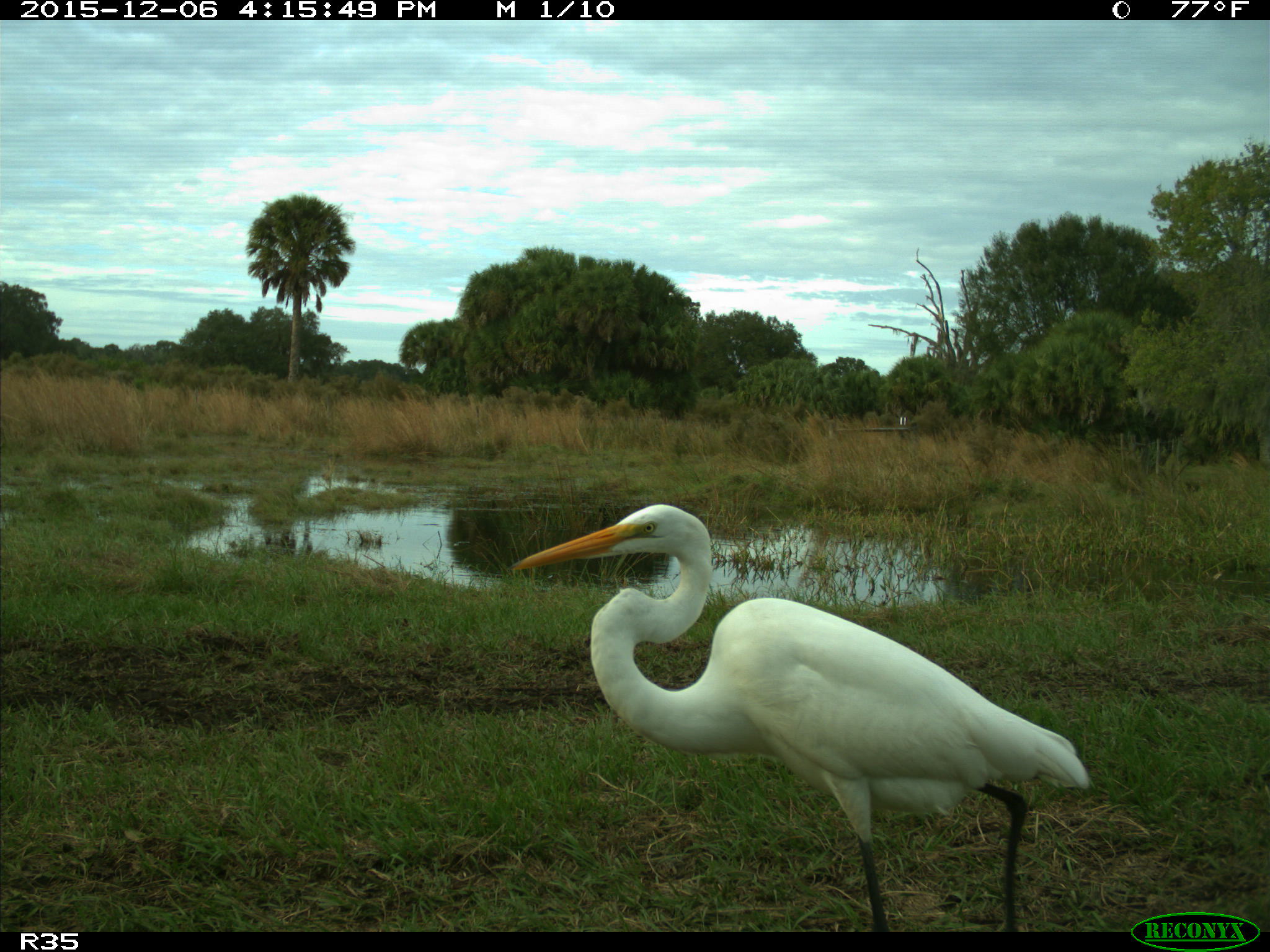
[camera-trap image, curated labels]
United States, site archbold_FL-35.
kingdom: Animalia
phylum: Chordata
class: Aves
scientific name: Aves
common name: birds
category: unidentified bird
Unidentified bird (birds) (Aves).